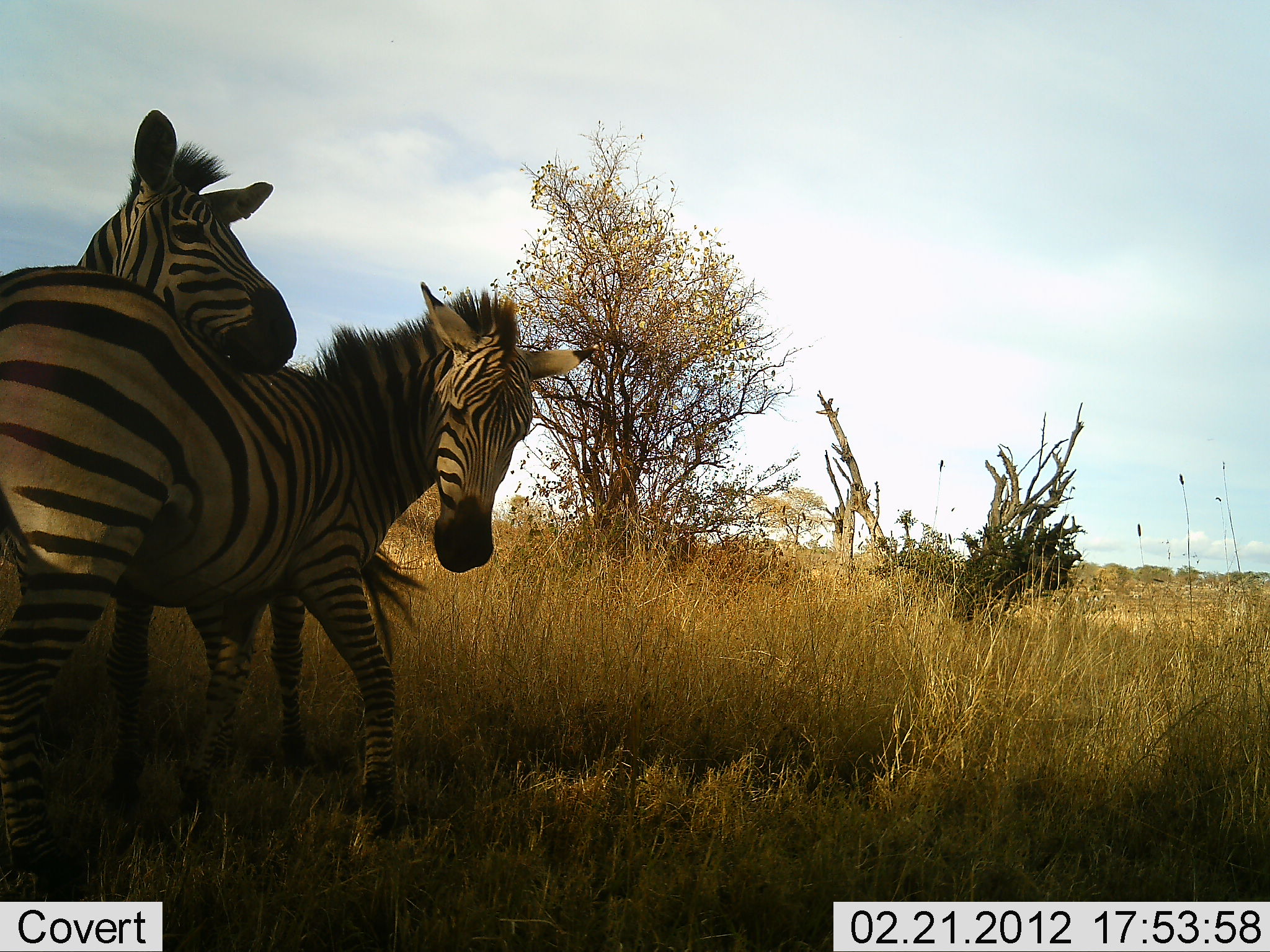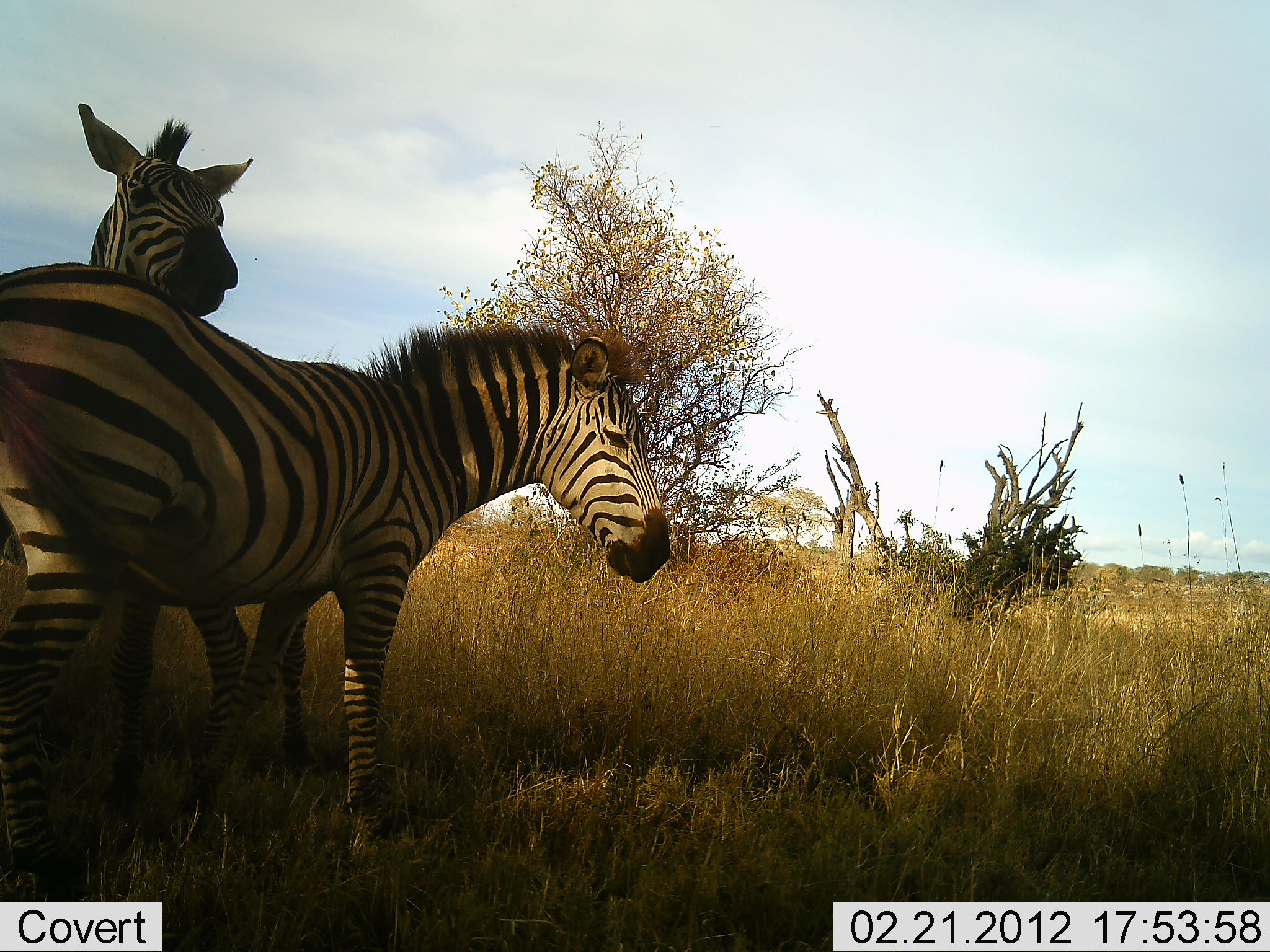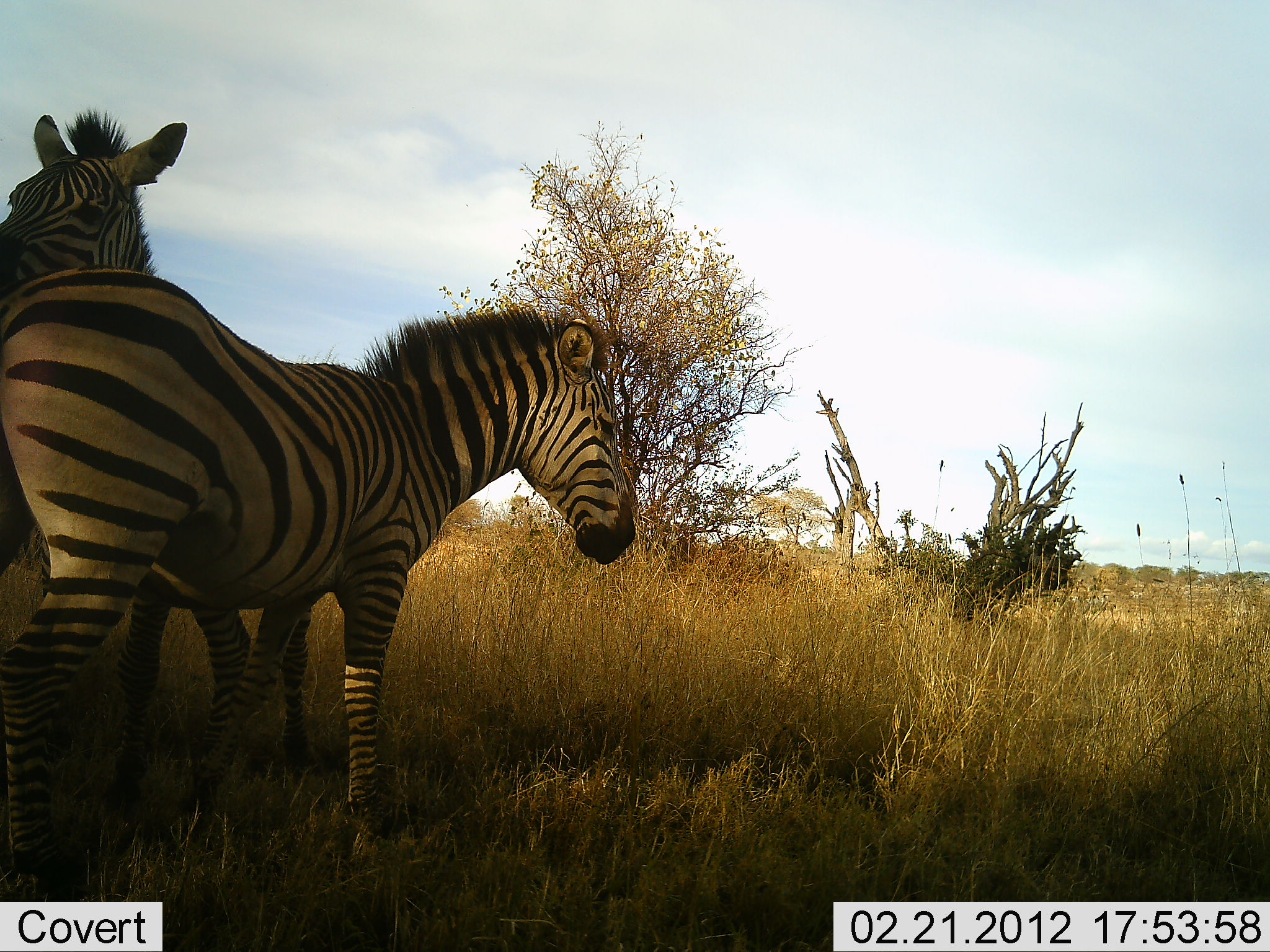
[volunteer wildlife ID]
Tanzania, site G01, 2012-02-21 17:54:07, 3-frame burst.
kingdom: Animalia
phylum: Chordata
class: Mammalia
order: Perissodactyla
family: Equidae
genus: Equus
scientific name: Equus quagga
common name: plains zebra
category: zebra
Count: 2.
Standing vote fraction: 75%.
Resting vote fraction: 4%.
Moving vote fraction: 8%.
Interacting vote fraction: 46%.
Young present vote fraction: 0%.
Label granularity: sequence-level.